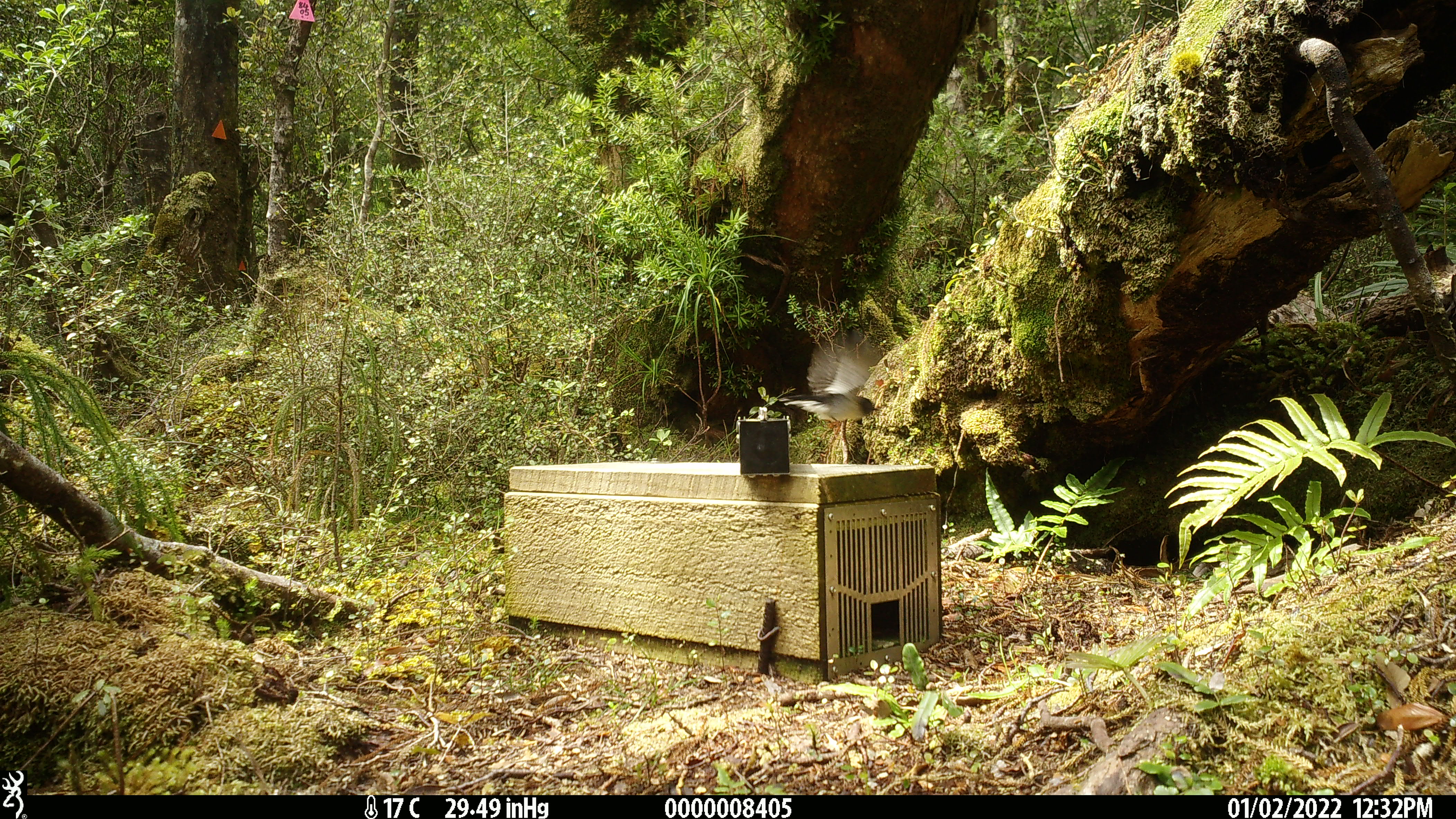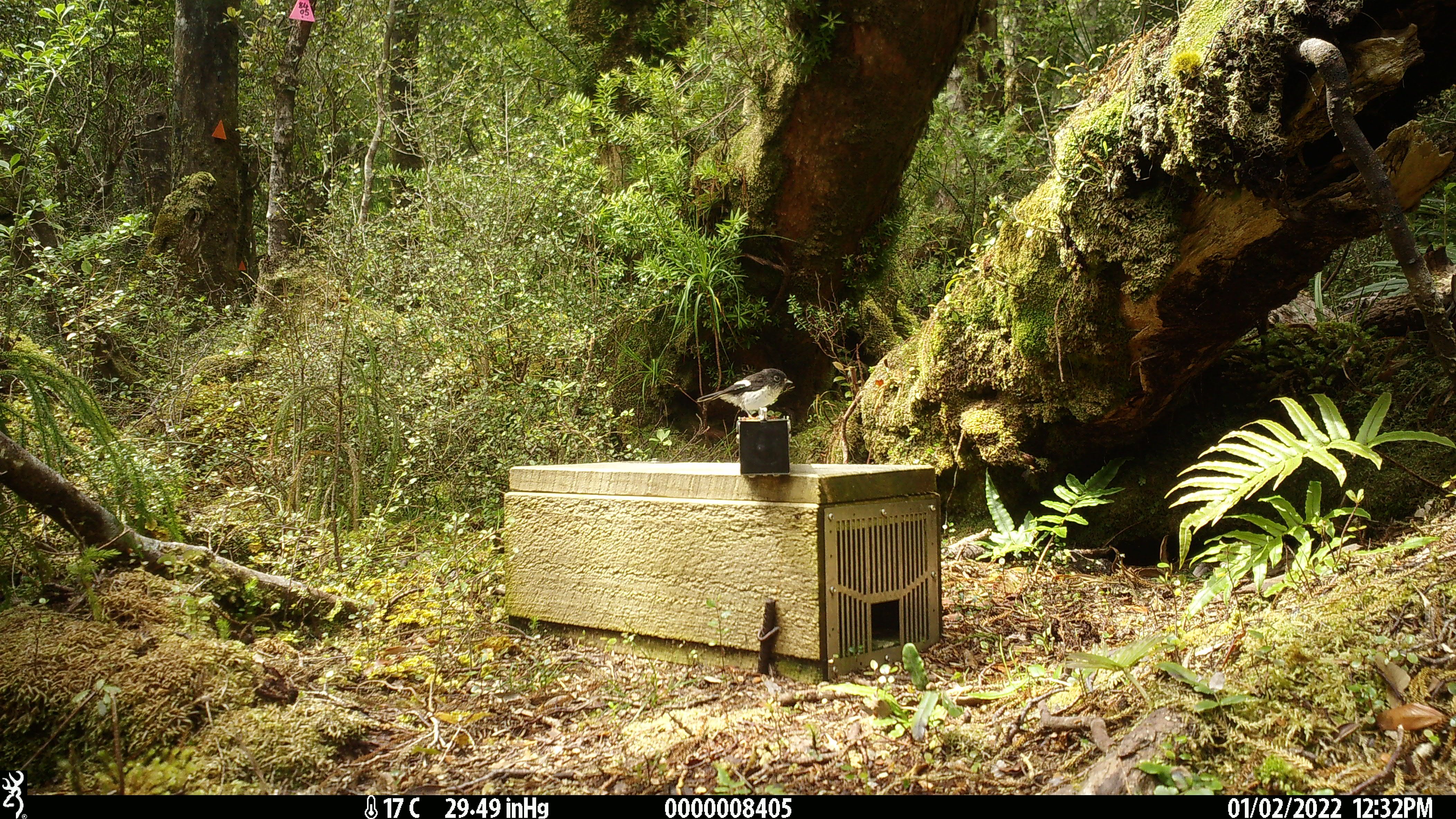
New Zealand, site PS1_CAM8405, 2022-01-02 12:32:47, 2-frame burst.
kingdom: Animalia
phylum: Chordata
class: Aves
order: Passeriformes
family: Petroicidae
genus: Petroica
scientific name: Petroica macrocephala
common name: tomtit